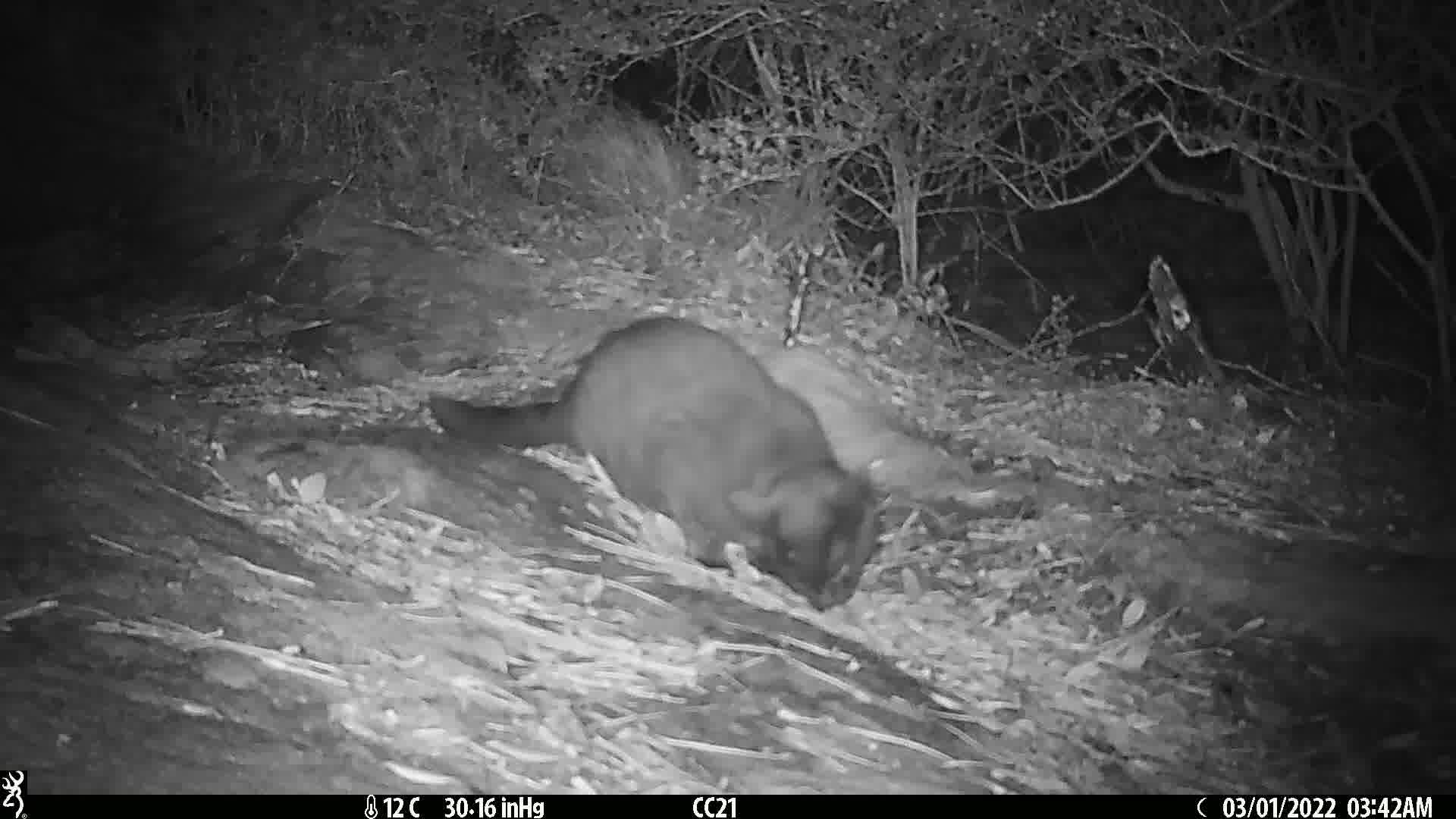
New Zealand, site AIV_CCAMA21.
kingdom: Animalia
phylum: Chordata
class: Mammalia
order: Carnivora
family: Felidae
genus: Felis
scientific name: Felis catus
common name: domestic cat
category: cat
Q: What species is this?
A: Cat (domestic cat) (Felis catus).